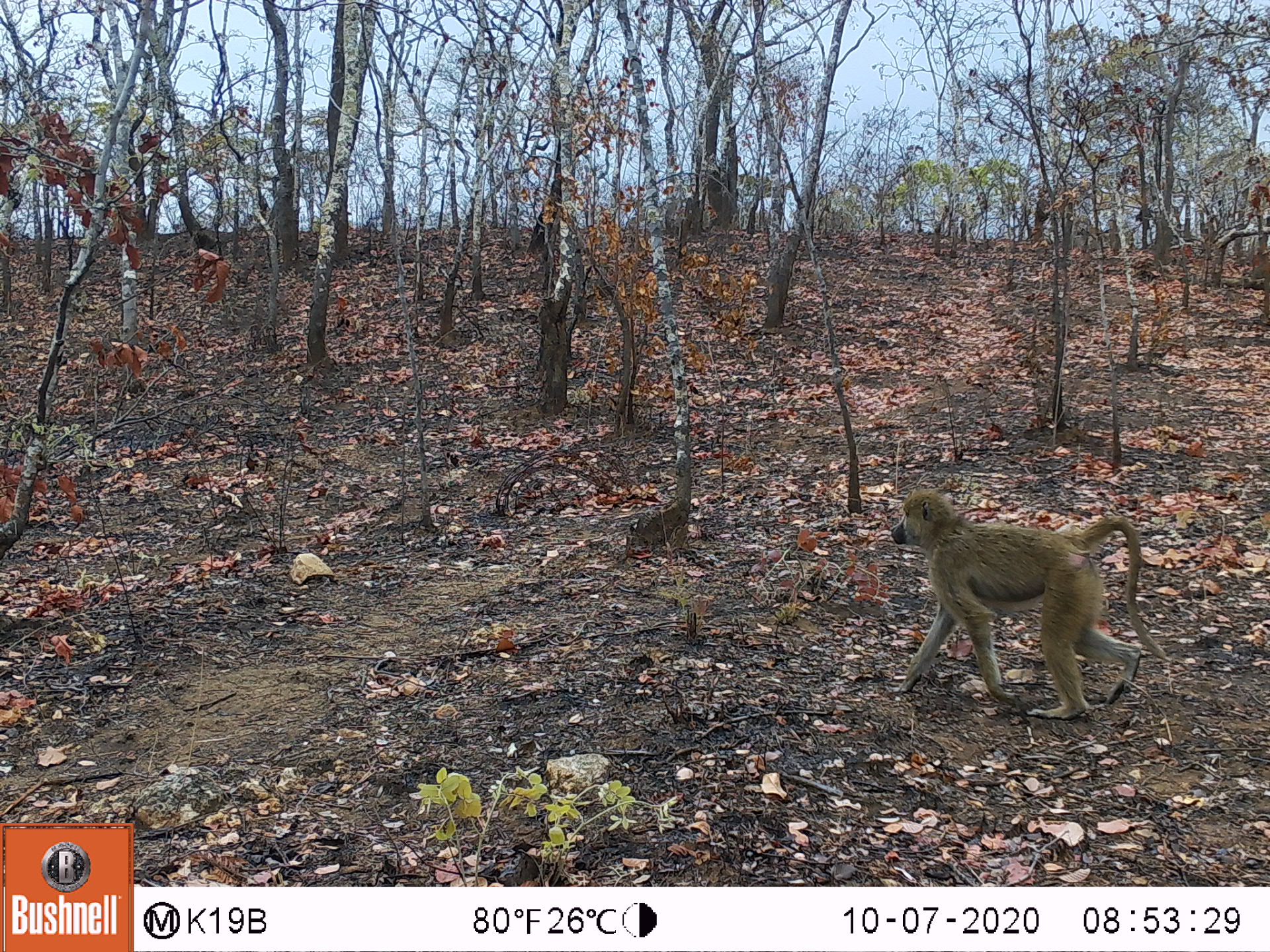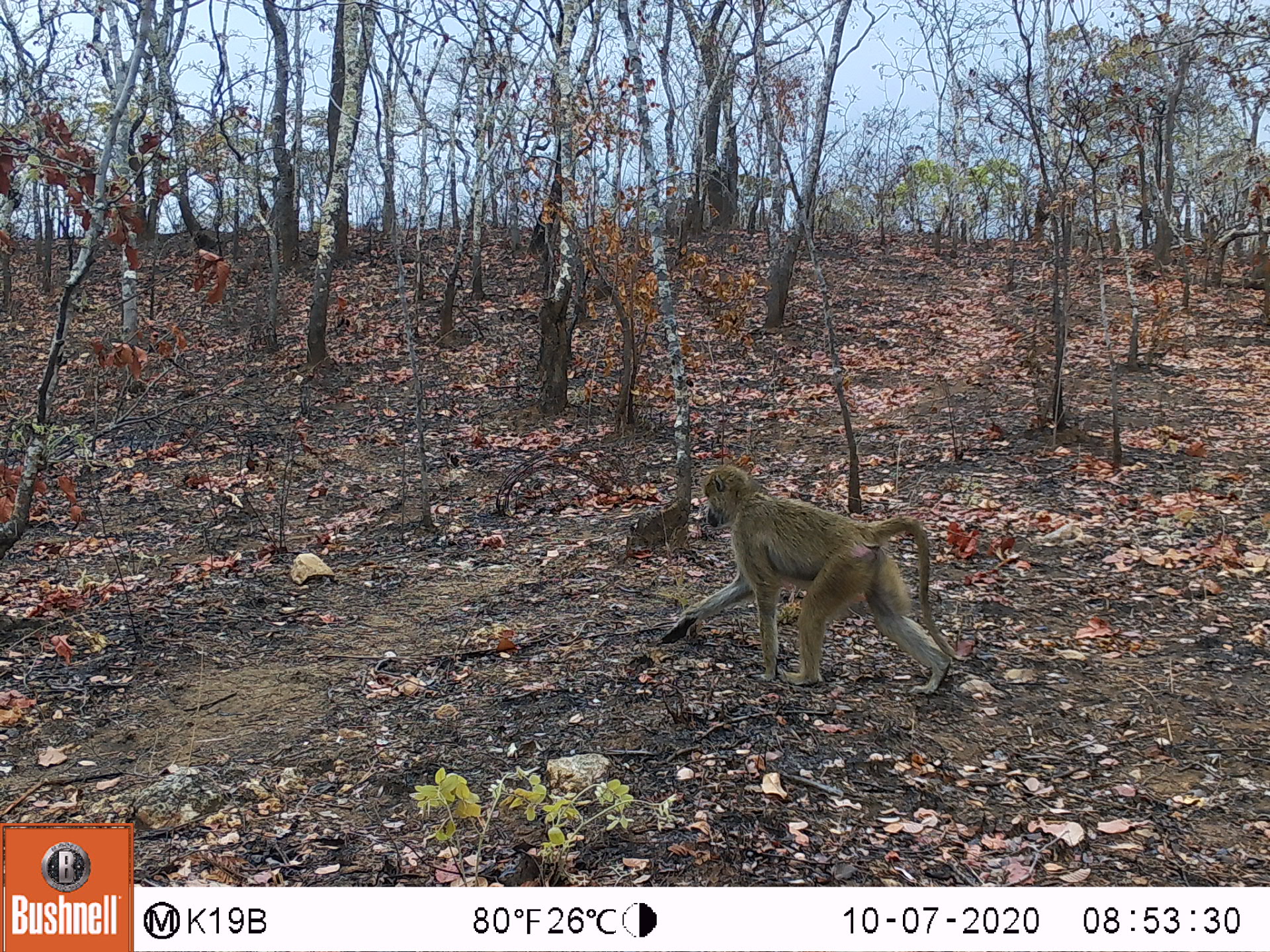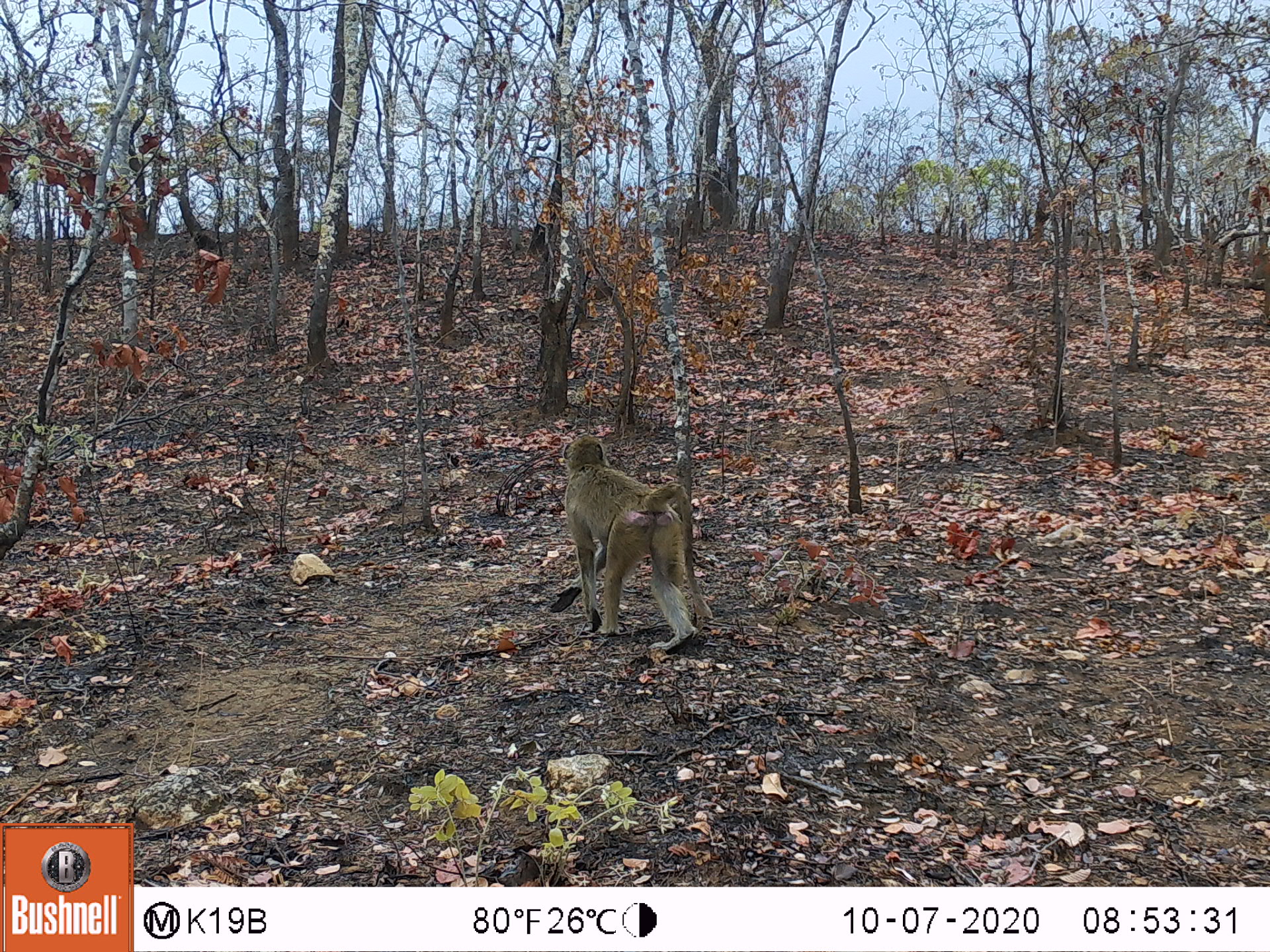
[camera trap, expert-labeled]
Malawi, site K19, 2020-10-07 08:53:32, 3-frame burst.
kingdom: Animalia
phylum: Chordata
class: Mammalia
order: Primates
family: Cercopithecidae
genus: Papio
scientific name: Papio cynocephalus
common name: yellow baboon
Yellow baboon (Papio cynocephalus), count 1.